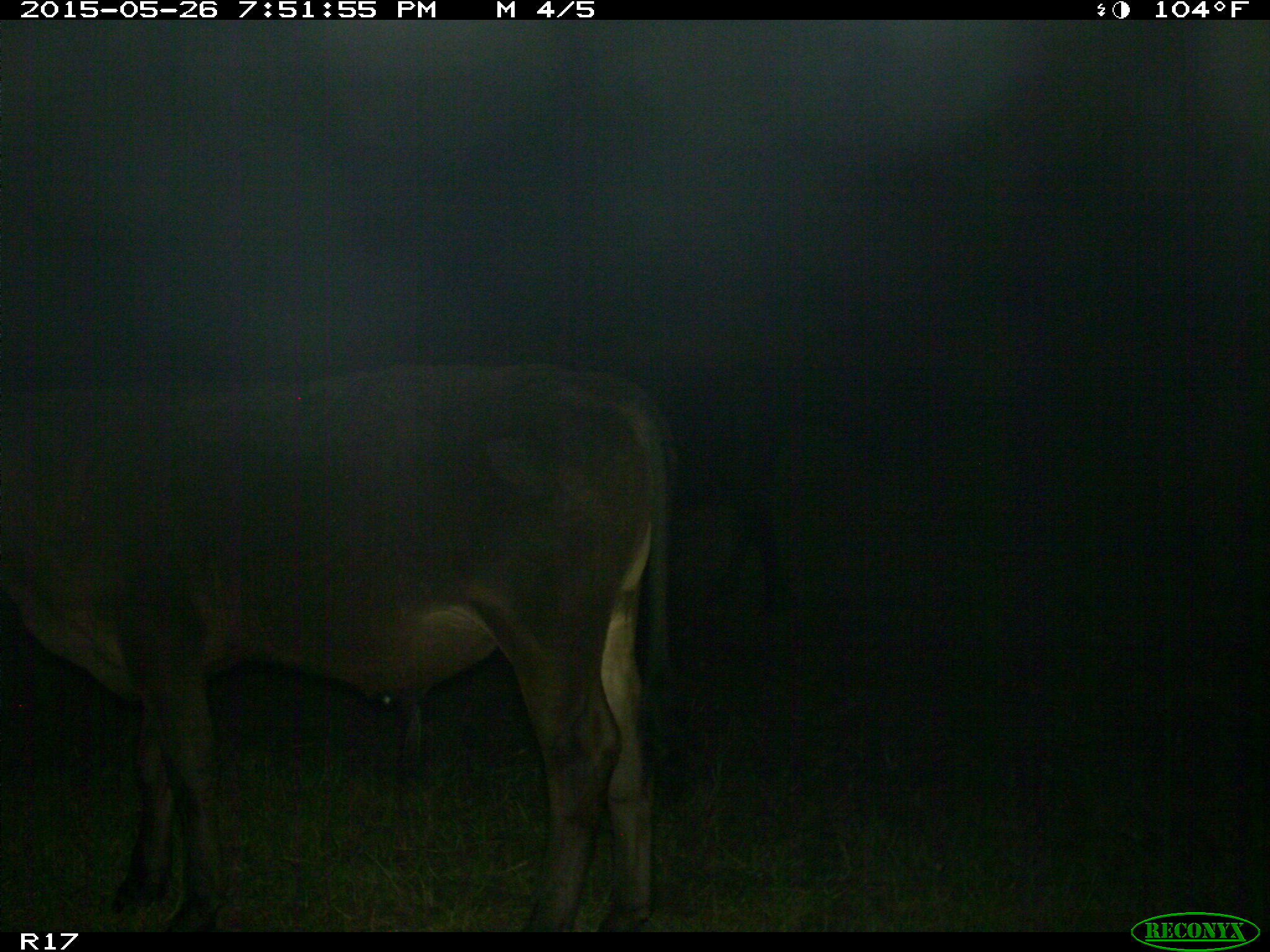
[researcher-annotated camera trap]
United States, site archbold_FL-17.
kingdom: Animalia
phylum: Chordata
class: Mammalia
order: Artiodactyla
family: Bovidae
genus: Bos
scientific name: Bos taurus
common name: domestic cow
Bos taurus (domestic cow).